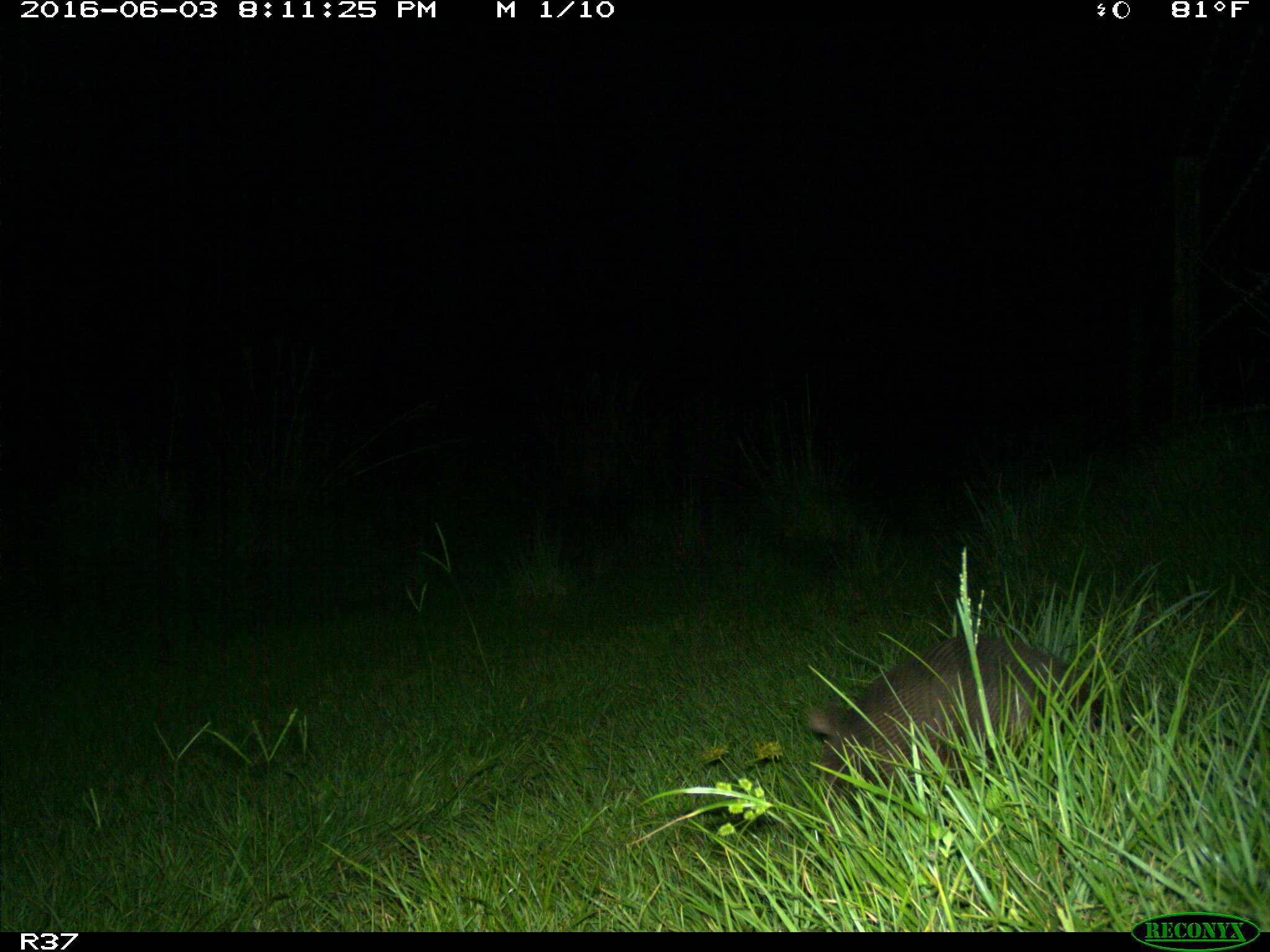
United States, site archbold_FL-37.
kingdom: Animalia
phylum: Chordata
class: Mammalia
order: Cingulata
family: Dasypodidae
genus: Dasypus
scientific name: Dasypus novemcinctus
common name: nine-banded armadillo